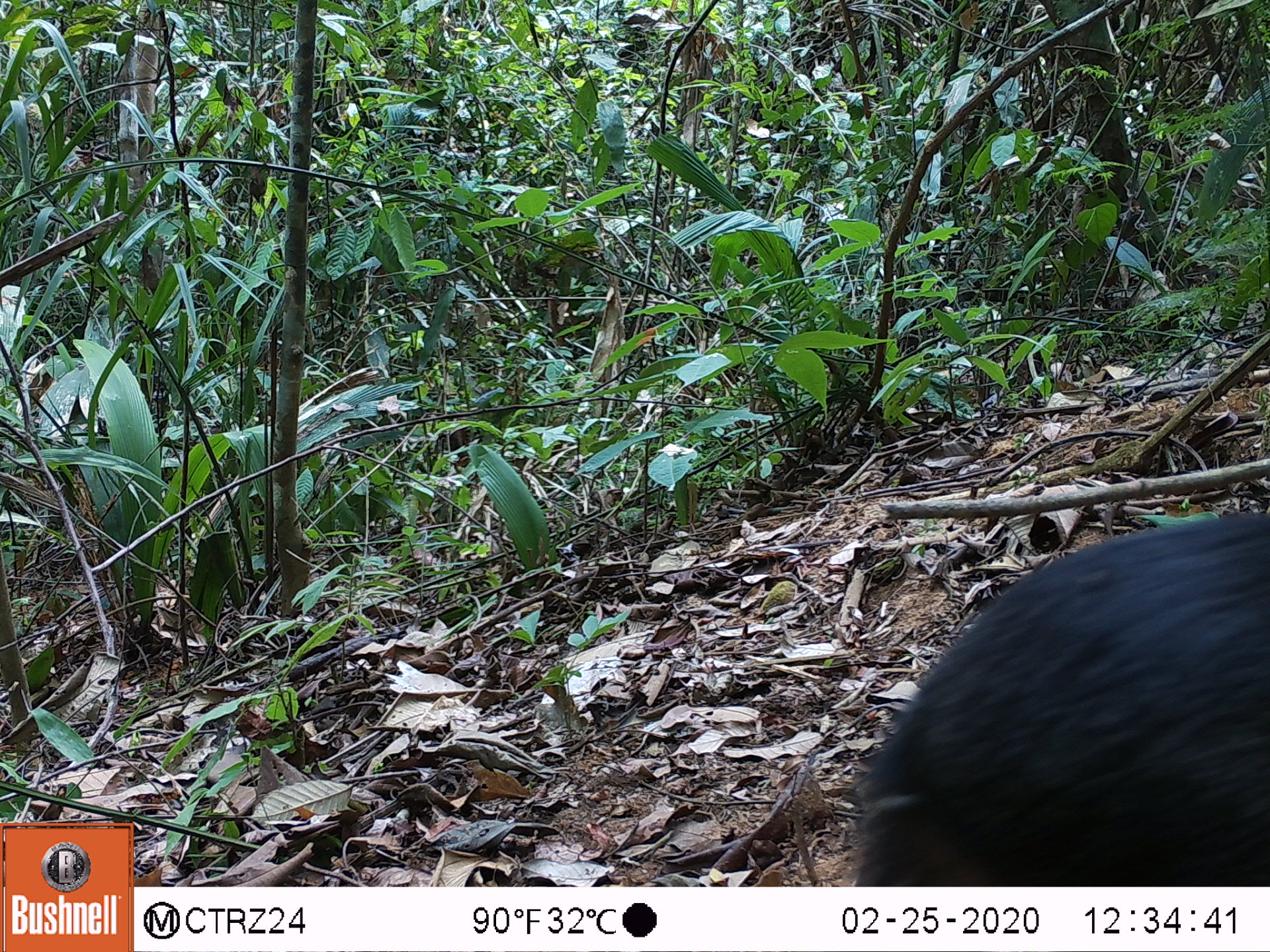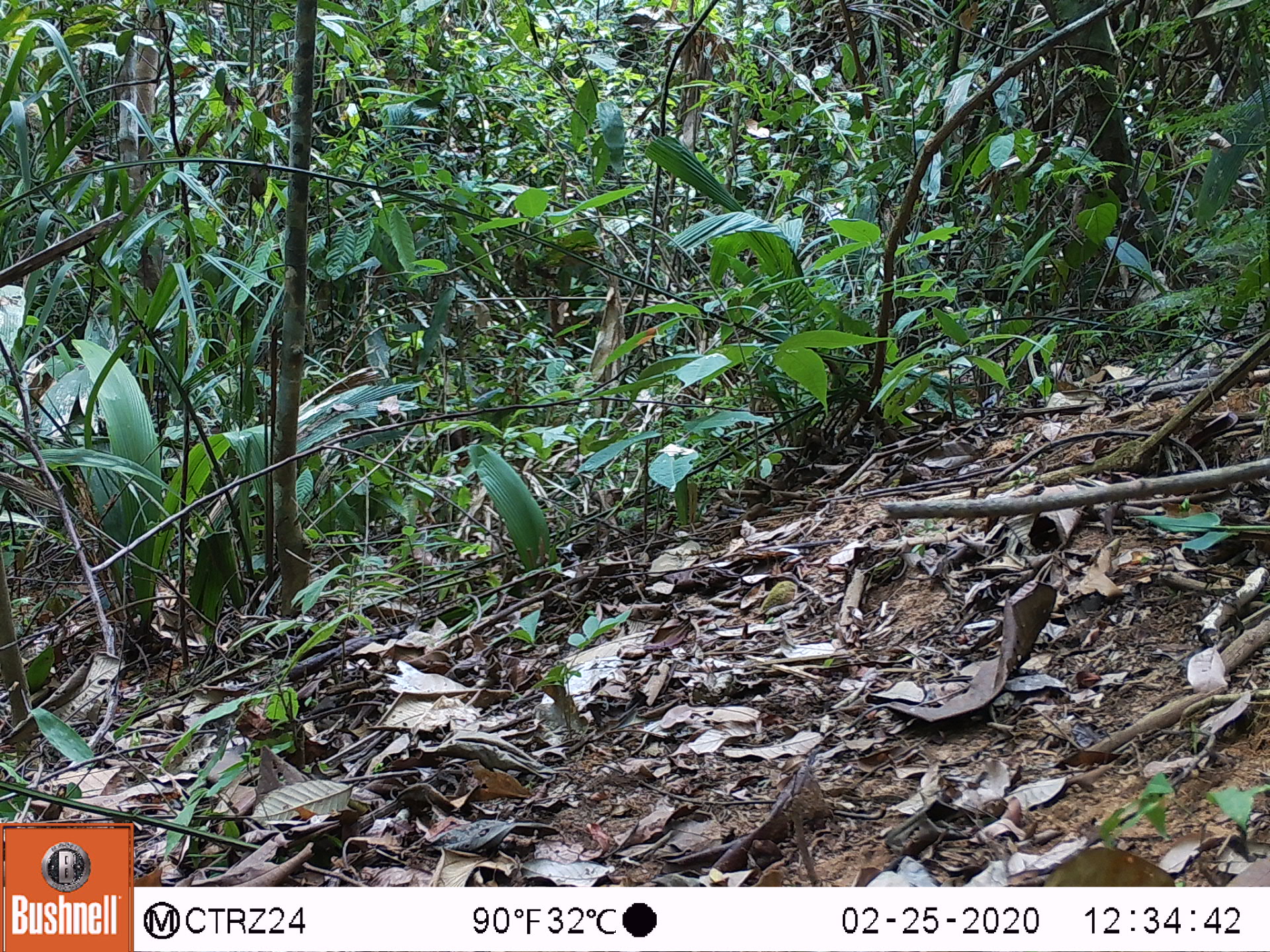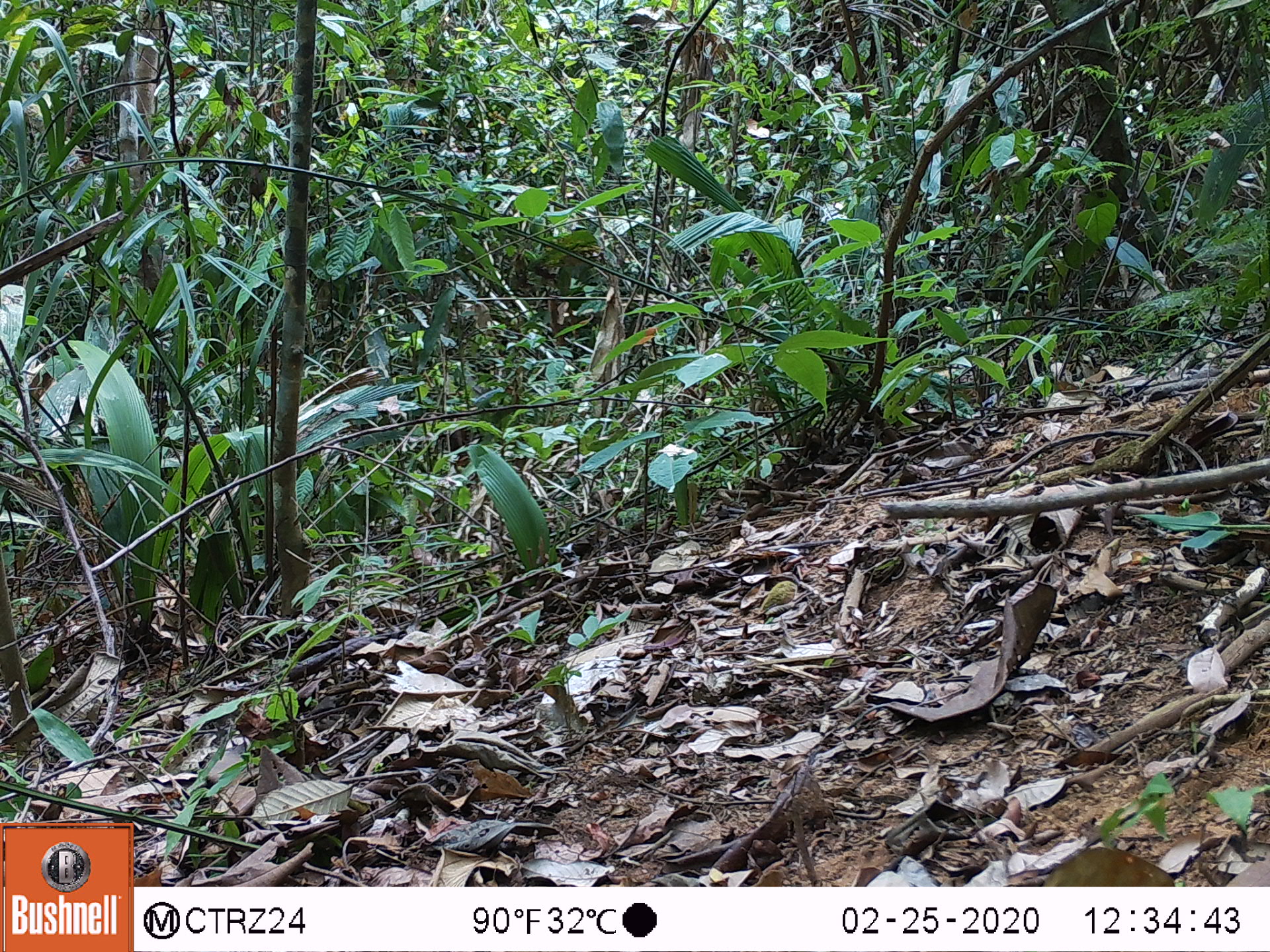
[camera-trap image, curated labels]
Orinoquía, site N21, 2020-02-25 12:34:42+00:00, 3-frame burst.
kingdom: Animalia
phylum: Chordata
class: Mammalia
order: Rodentia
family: Dasyproctidae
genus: Dasyprocta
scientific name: Dasyprocta fuliginosa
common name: black agouti